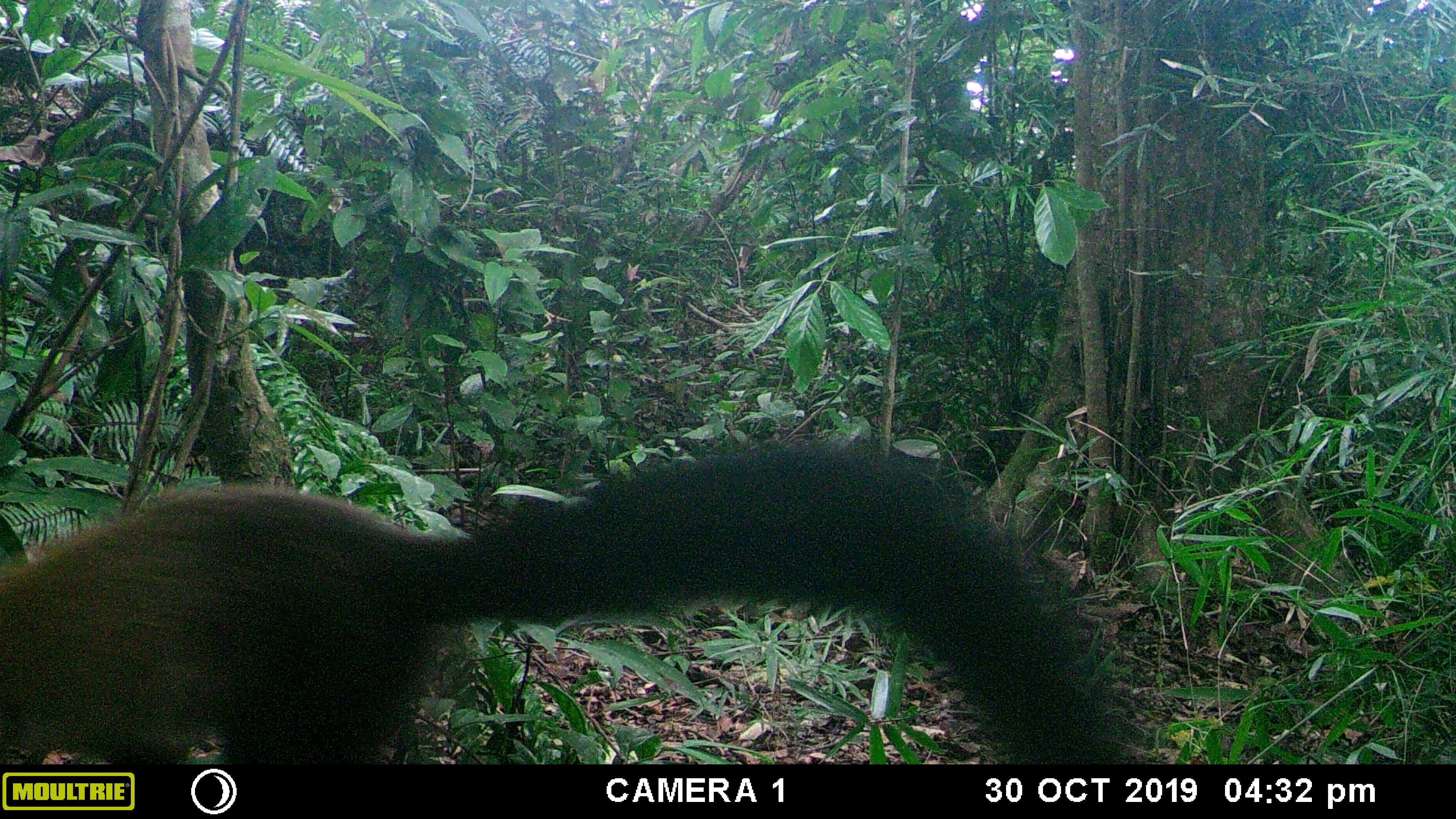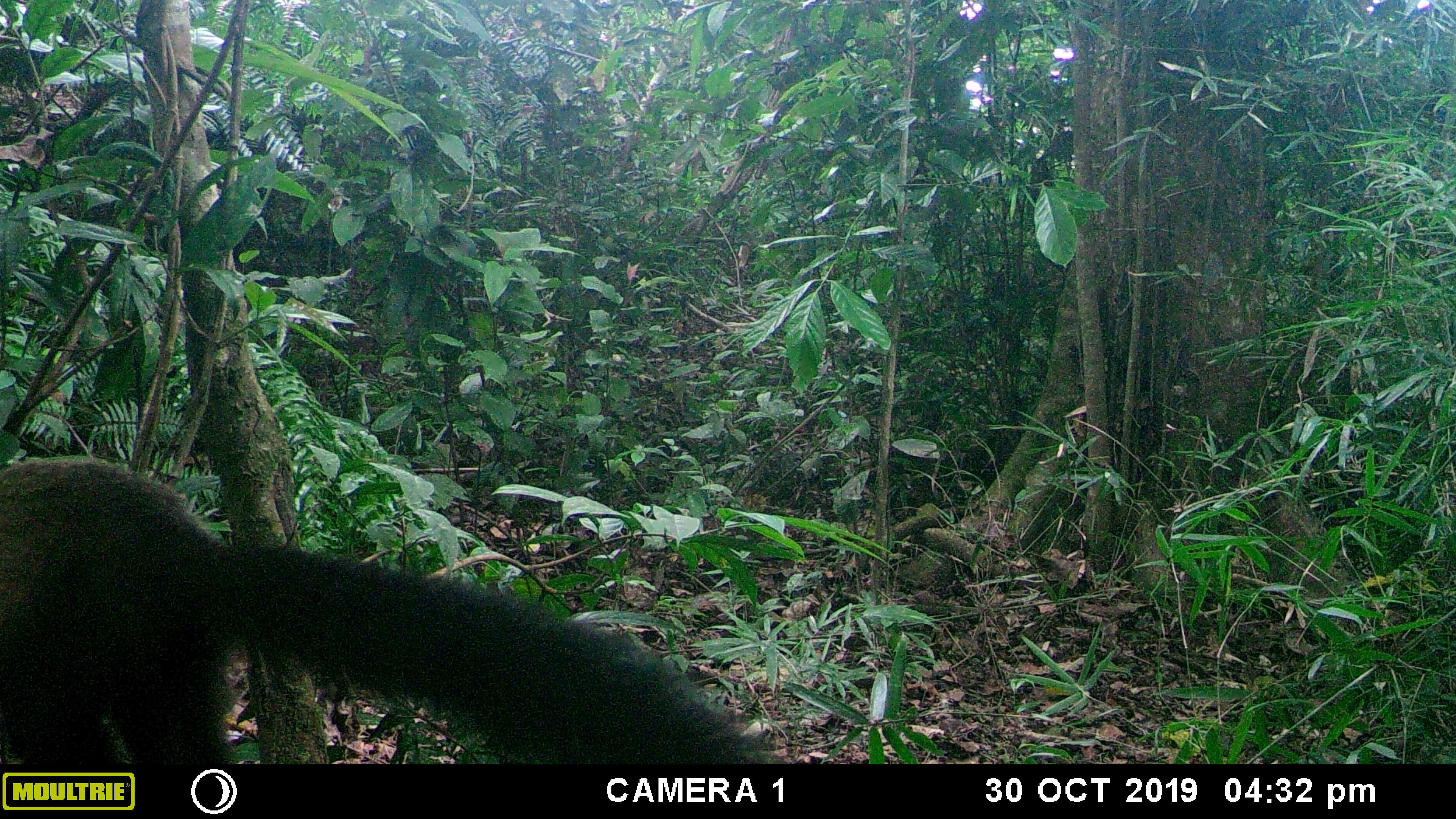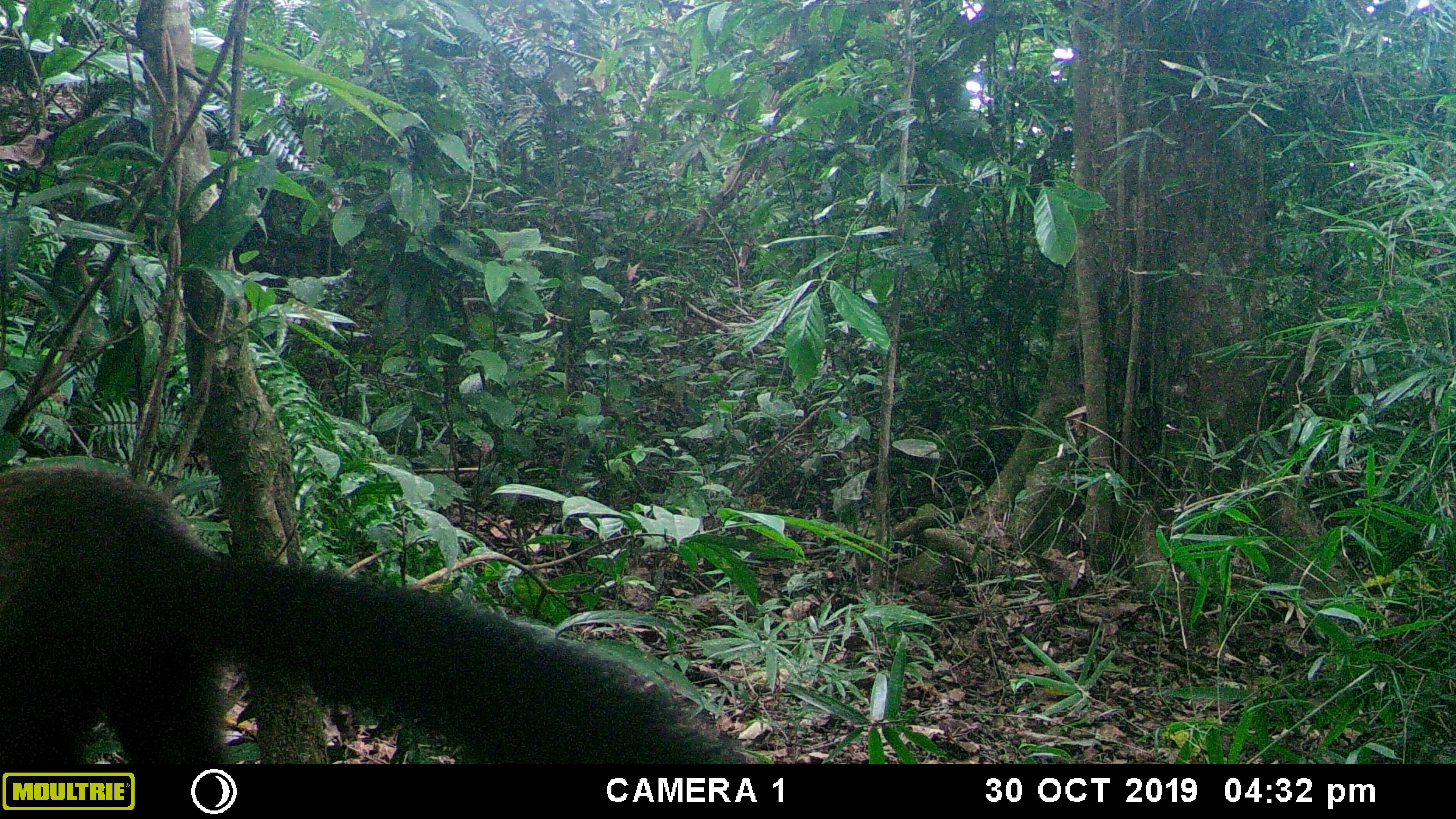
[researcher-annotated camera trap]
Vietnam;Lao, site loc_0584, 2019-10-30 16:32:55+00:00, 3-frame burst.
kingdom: Animalia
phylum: Chordata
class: Mammalia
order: Carnivora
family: Mustelidae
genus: Martes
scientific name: Martes flavigula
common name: yellow-throated marten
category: yellow throated marten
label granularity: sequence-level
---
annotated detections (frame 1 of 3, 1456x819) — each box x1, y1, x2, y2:
yellow throated marten: 0, 445, 1124, 766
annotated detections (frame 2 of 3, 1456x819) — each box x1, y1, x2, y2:
yellow throated marten: 0, 459, 786, 764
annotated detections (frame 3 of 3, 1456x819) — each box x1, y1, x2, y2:
yellow throated marten: 0, 465, 749, 764